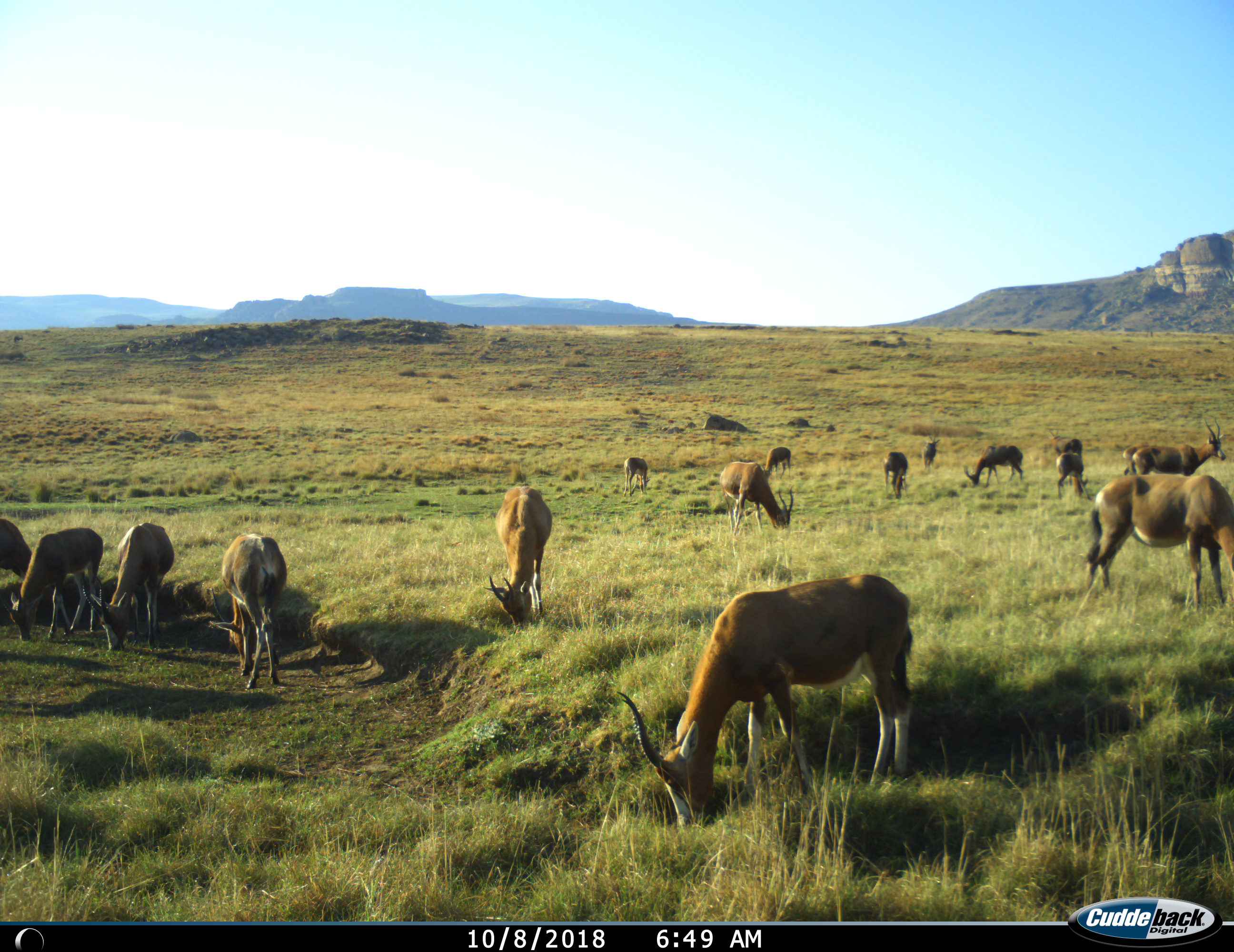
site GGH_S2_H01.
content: unidentified animal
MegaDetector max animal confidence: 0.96